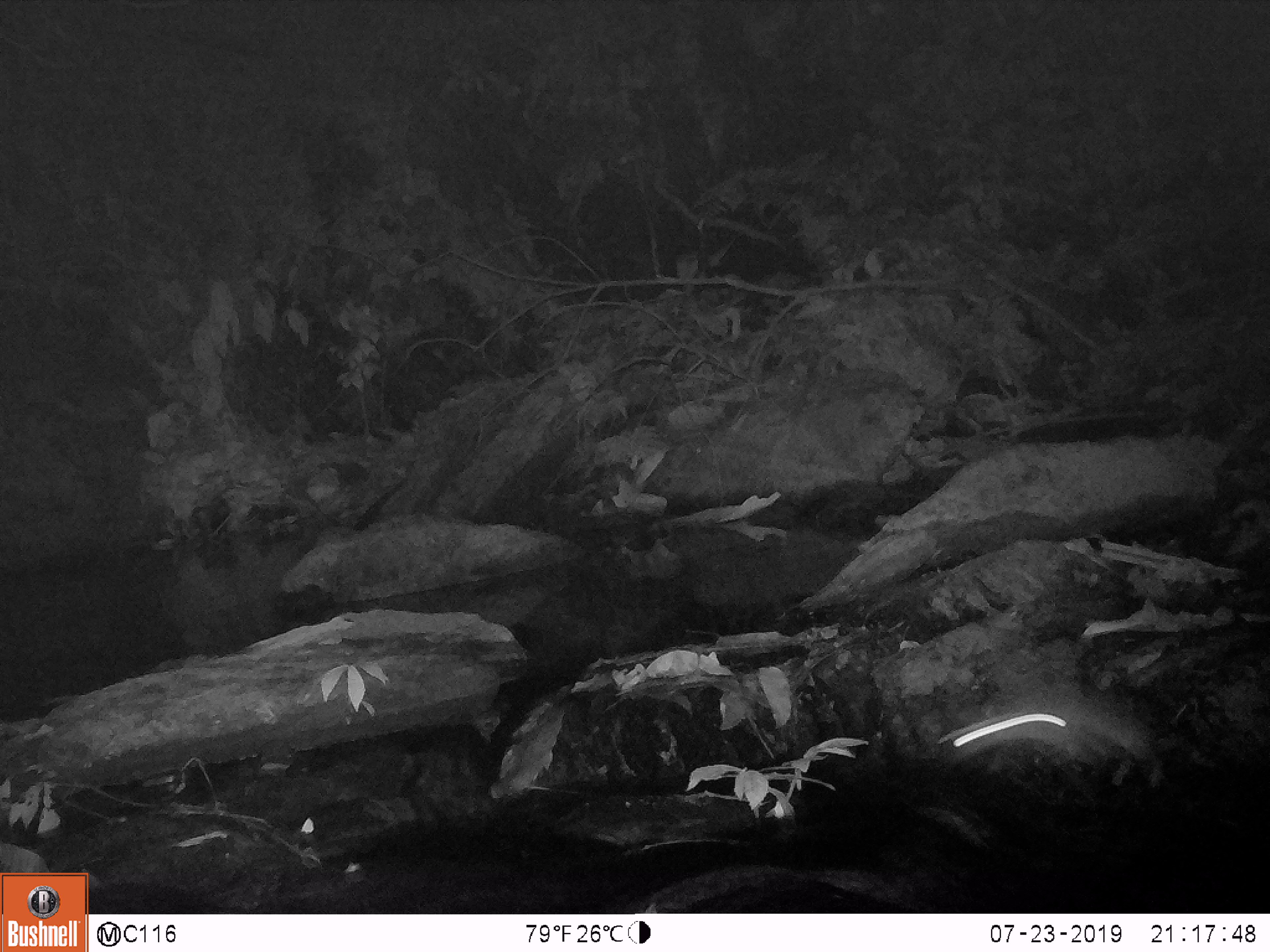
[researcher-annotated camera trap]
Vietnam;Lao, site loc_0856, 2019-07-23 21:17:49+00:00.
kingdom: Animalia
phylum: Chordata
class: Mammalia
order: Rodentia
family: Muridae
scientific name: Muridae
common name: old-world mice and rats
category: unidentified murid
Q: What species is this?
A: Unidentified murid (old-world mice and rats) (Muridae).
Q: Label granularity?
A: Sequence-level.